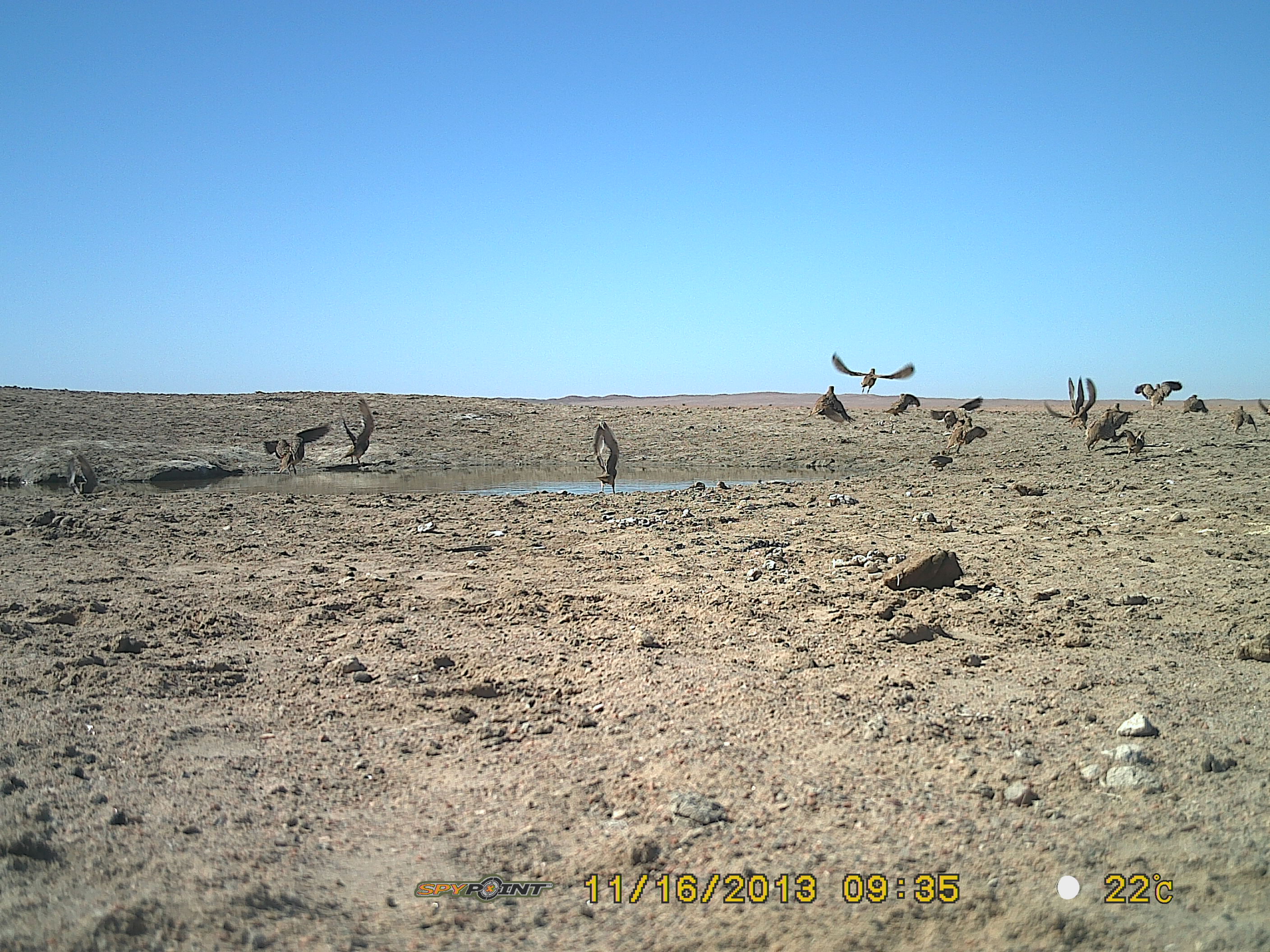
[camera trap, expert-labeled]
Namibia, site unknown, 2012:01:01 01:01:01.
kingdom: Animalia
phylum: Chordata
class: Aves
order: Pterocliformes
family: Pteroclidae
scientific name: Pteroclidae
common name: sandgrouse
Pteroclidae (sandgrouse).